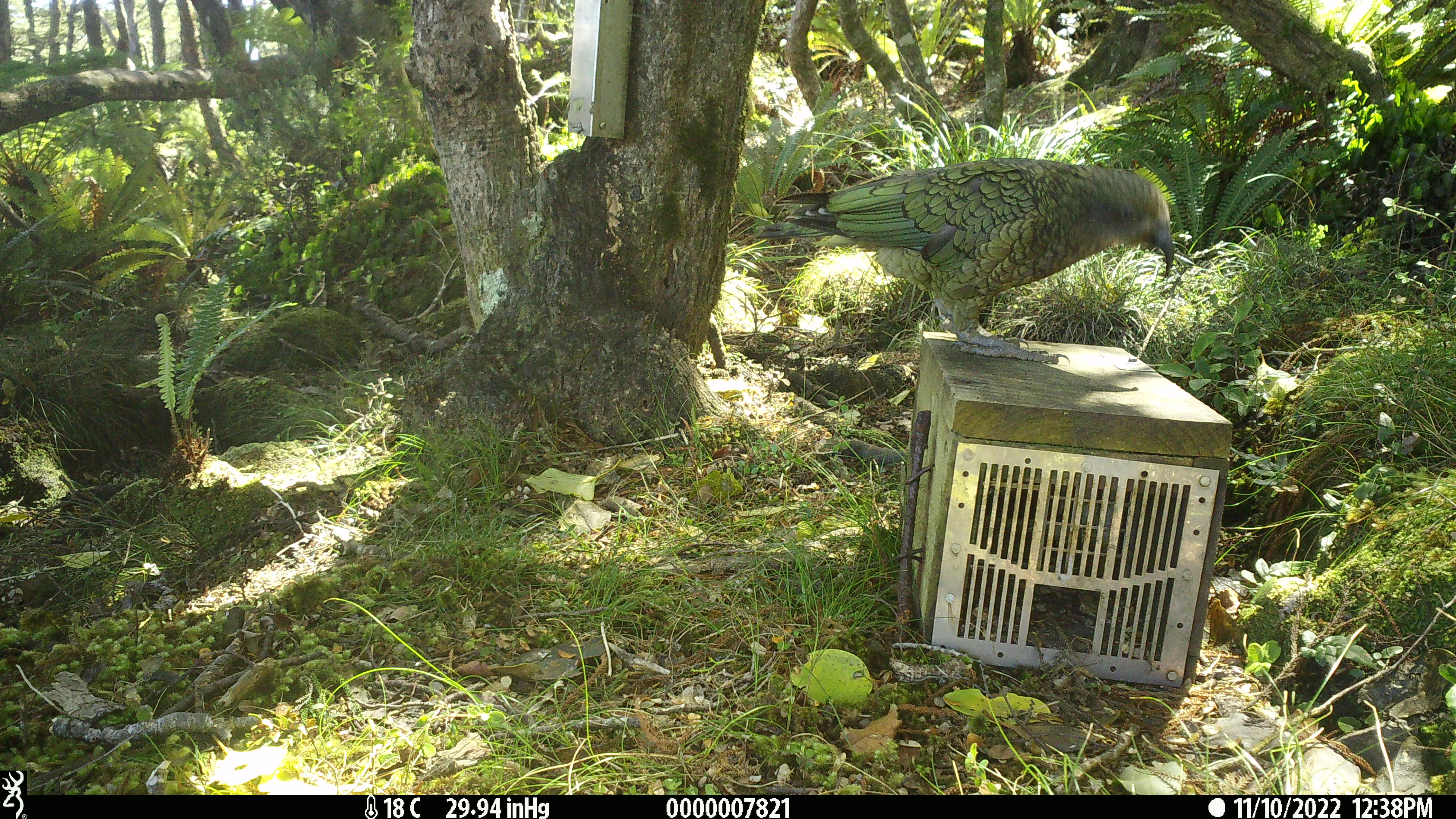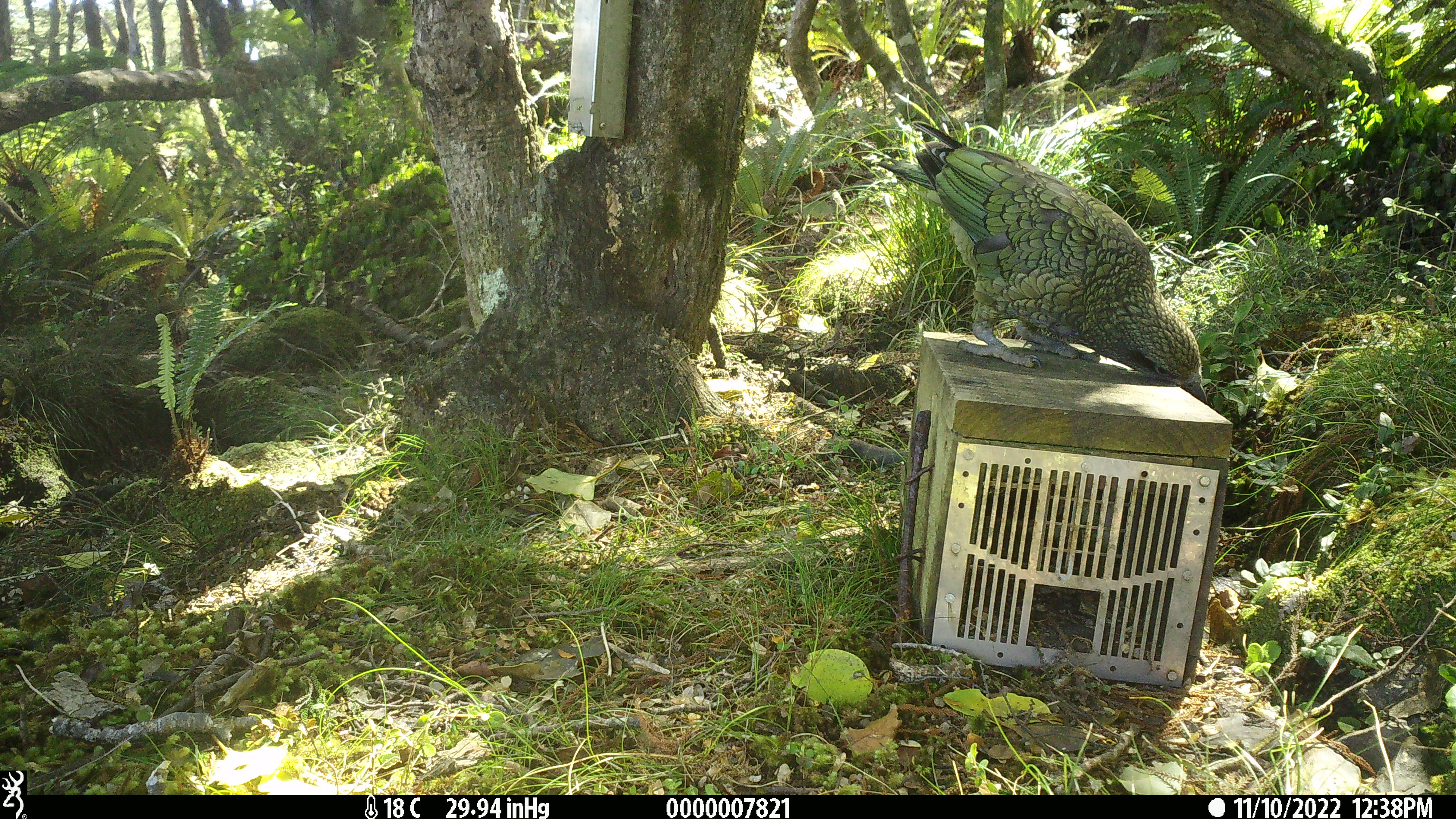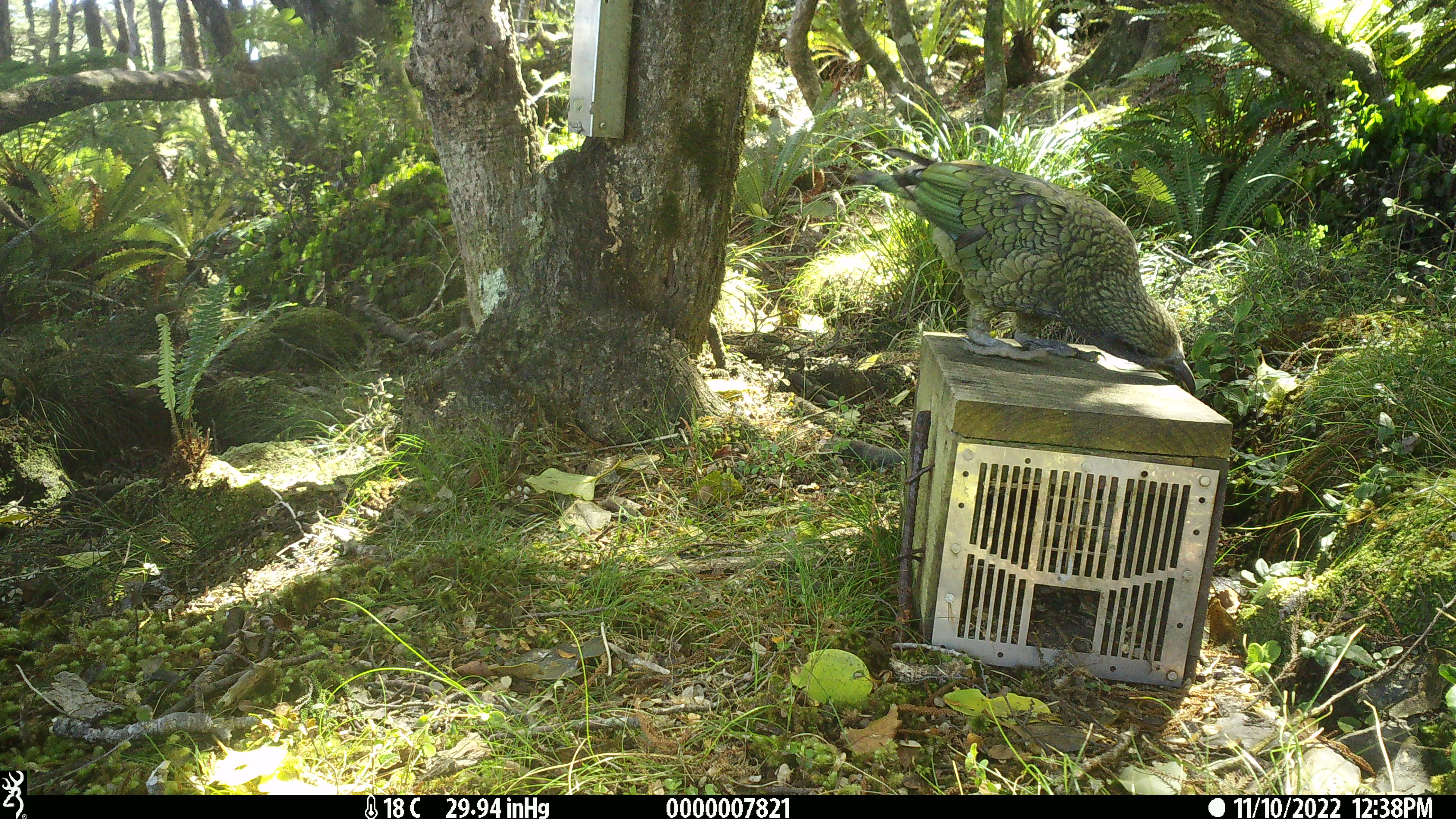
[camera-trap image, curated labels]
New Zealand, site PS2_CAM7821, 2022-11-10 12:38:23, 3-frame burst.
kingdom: Animalia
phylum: Chordata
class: Aves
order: Psittaciformes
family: Strigopidae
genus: Nestor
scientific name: Nestor notabilis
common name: kea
Kea (Nestor notabilis).